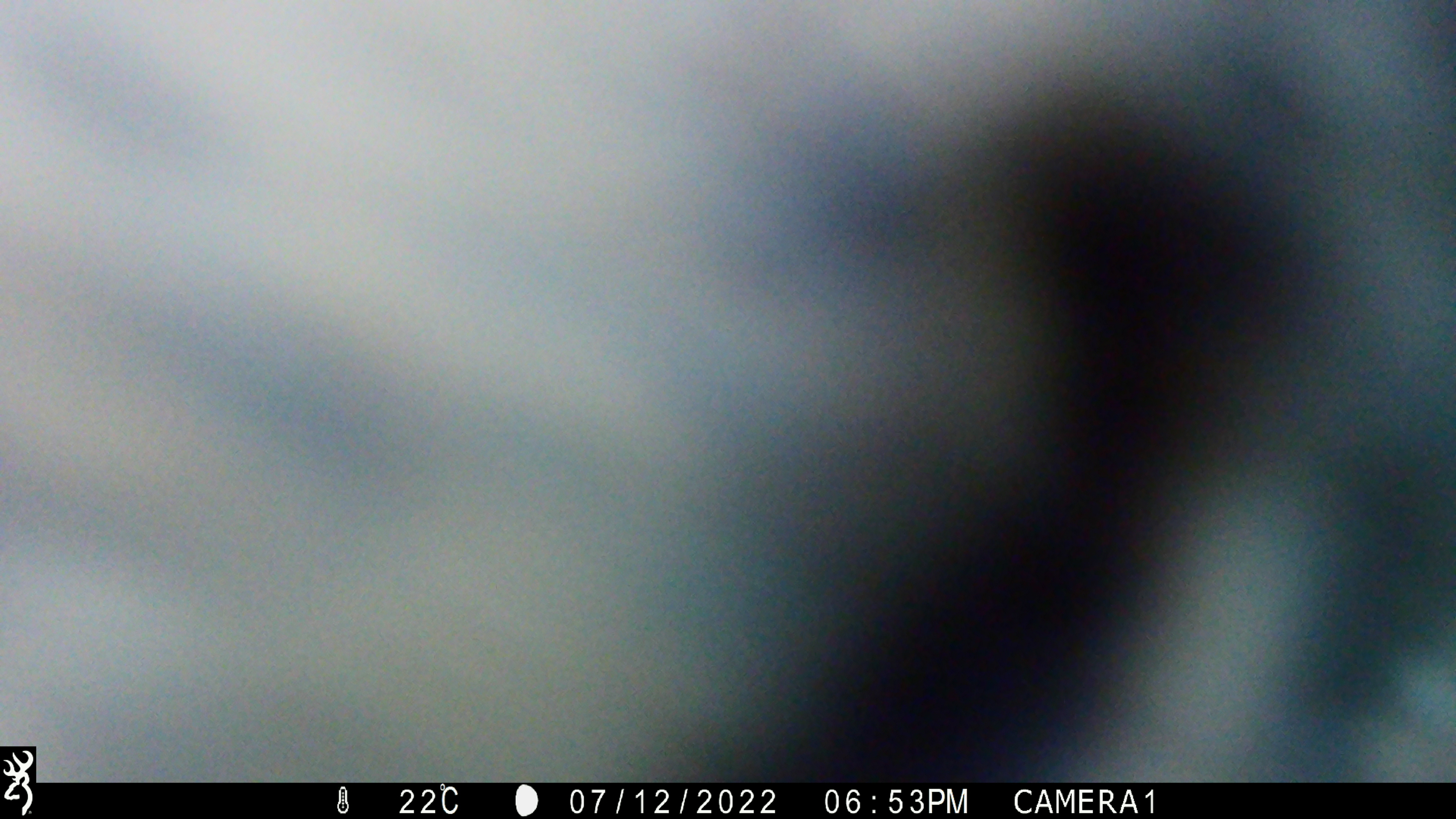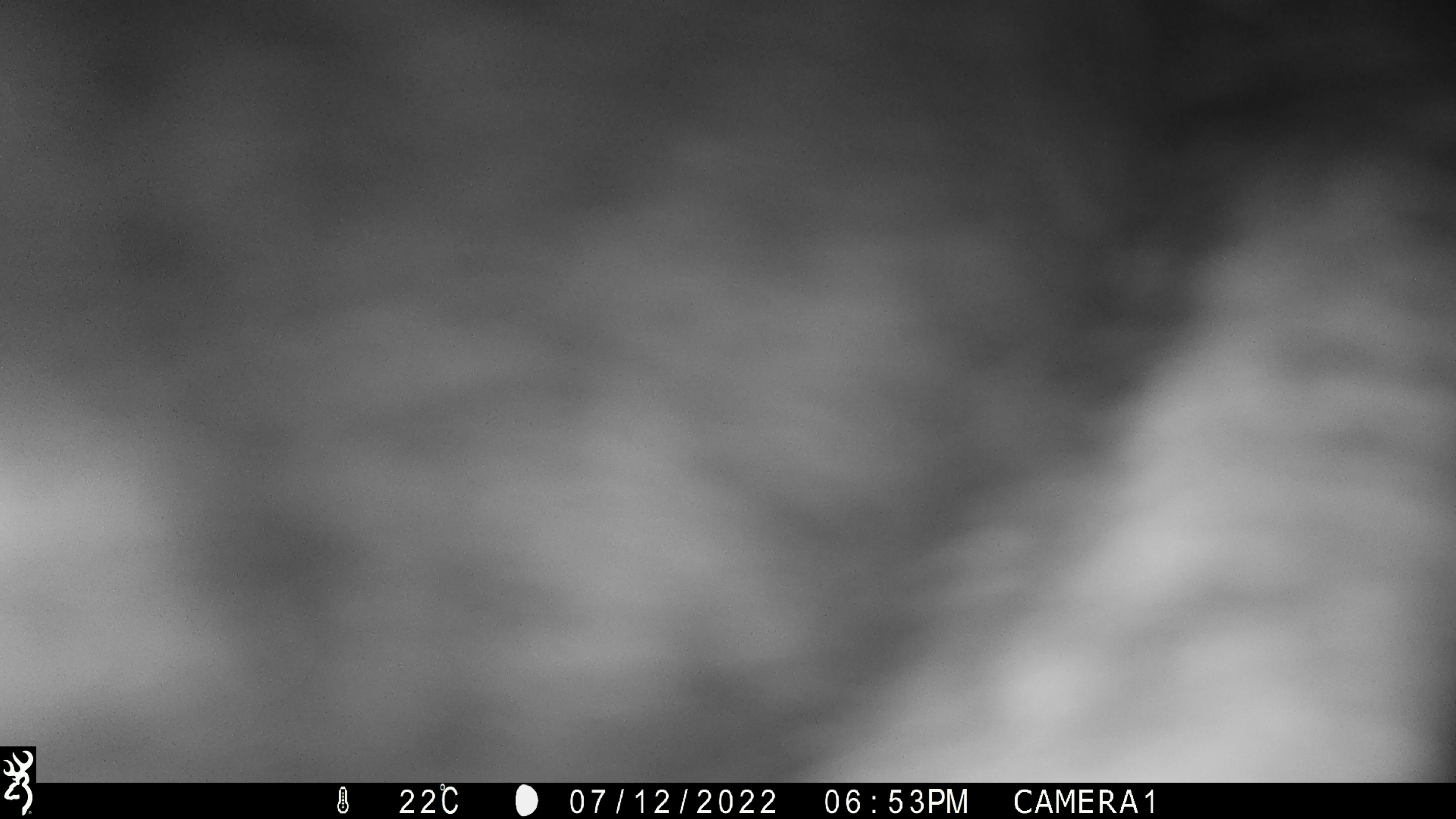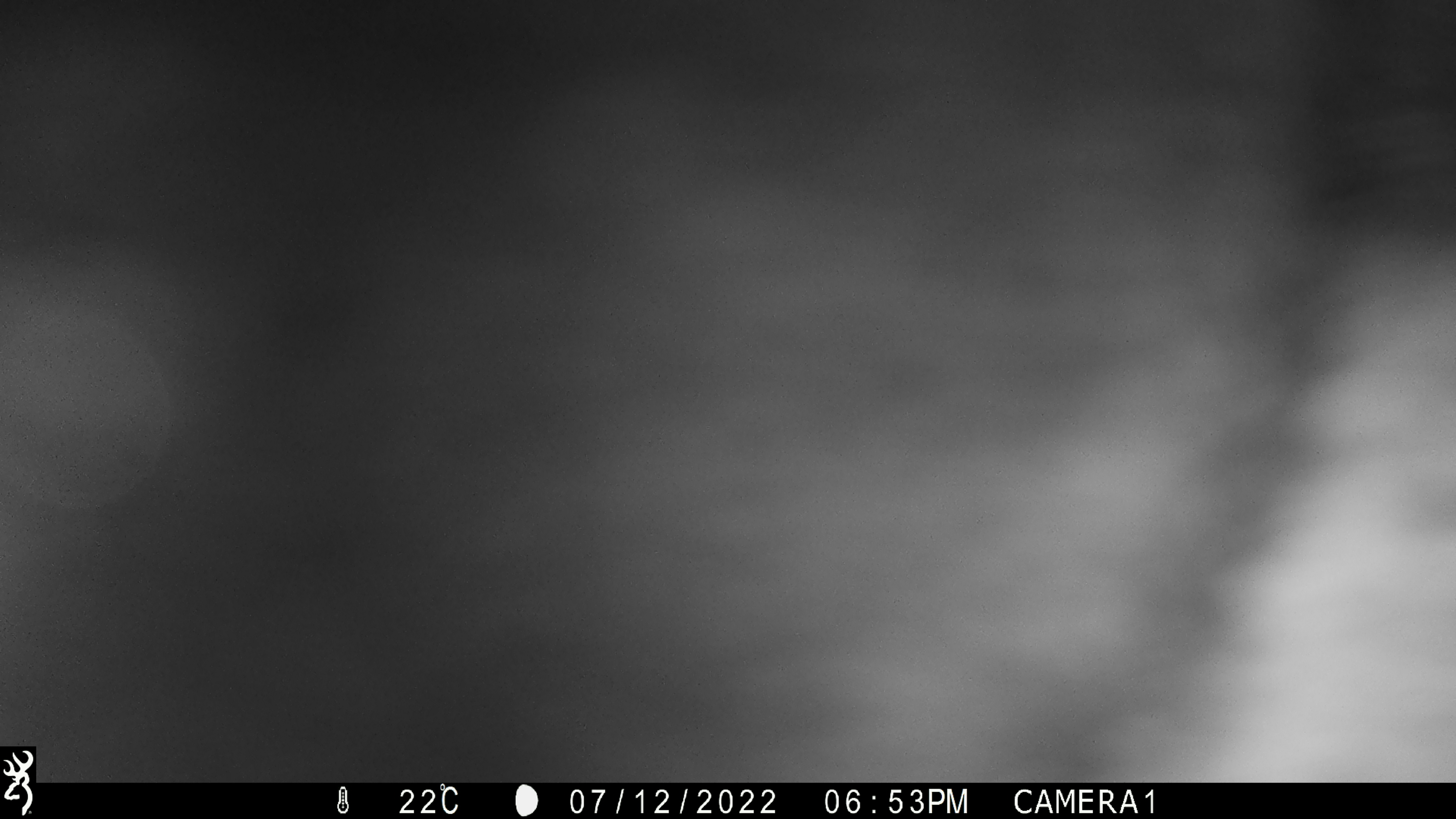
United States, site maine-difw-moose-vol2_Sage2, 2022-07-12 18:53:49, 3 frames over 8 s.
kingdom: Animalia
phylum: Chordata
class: Mammalia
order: Artiodactyla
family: Cervidae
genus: Alces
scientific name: Alces alces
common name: moose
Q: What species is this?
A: Moose (Alces alces).